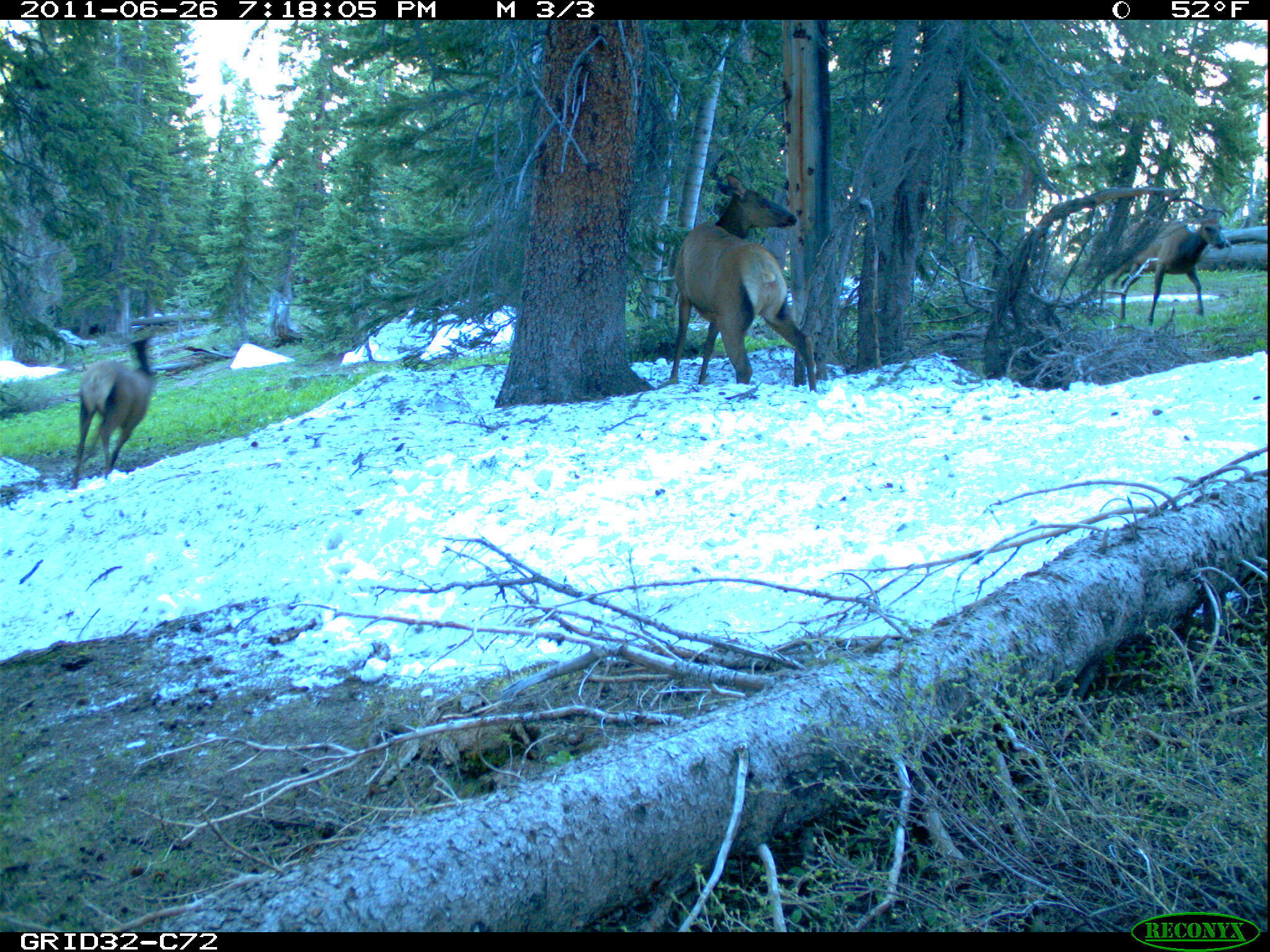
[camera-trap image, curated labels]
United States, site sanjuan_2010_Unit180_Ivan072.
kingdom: Animalia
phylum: Chordata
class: Mammalia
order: Artiodactyla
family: Cervidae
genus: Cervus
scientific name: Cervus elaphus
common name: red deer